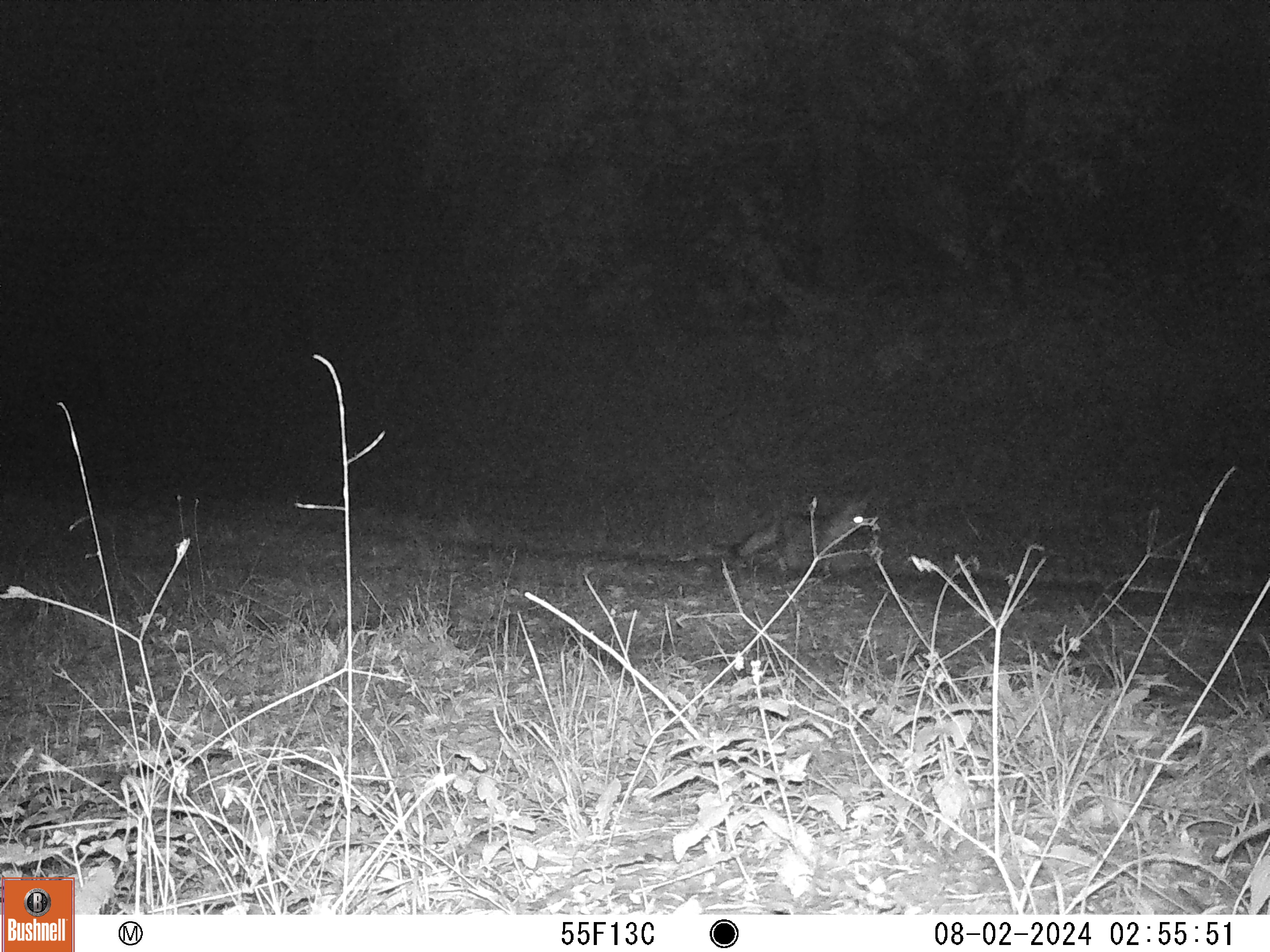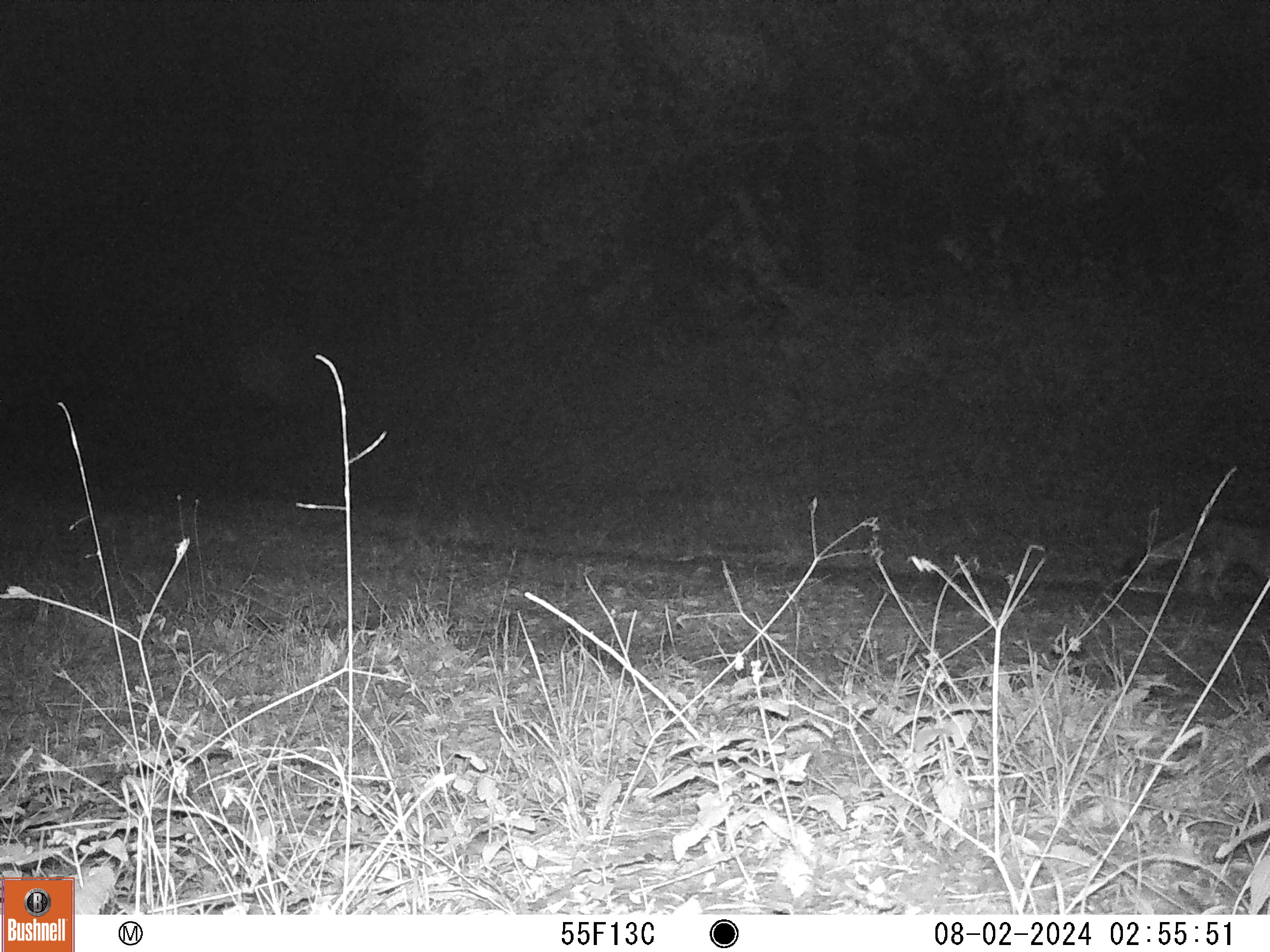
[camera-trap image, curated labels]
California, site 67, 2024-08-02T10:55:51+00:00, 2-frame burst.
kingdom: Animalia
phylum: Chordata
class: Mammalia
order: Carnivora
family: Canidae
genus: Urocyon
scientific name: Urocyon cinereoargenteus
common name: gray fox